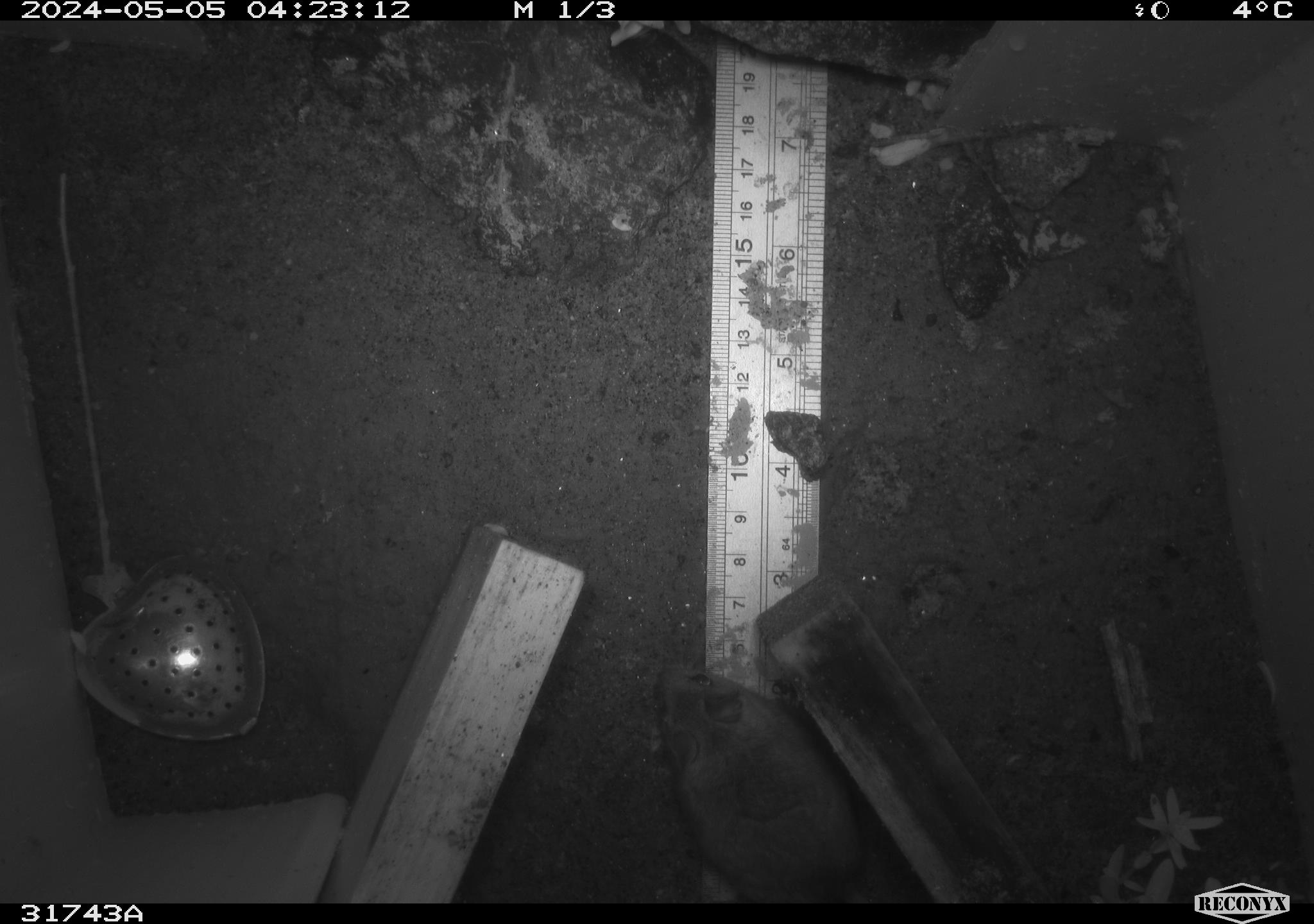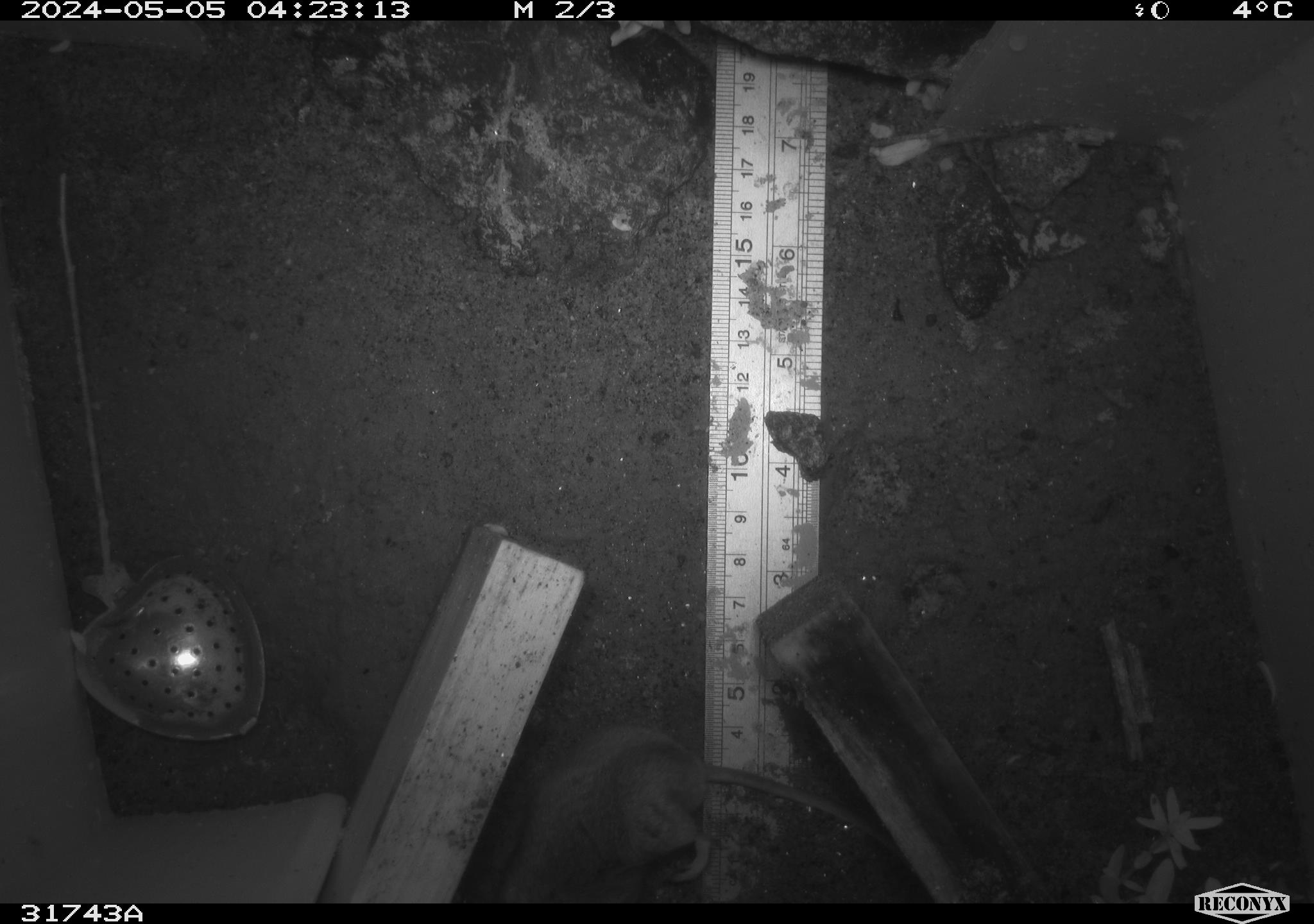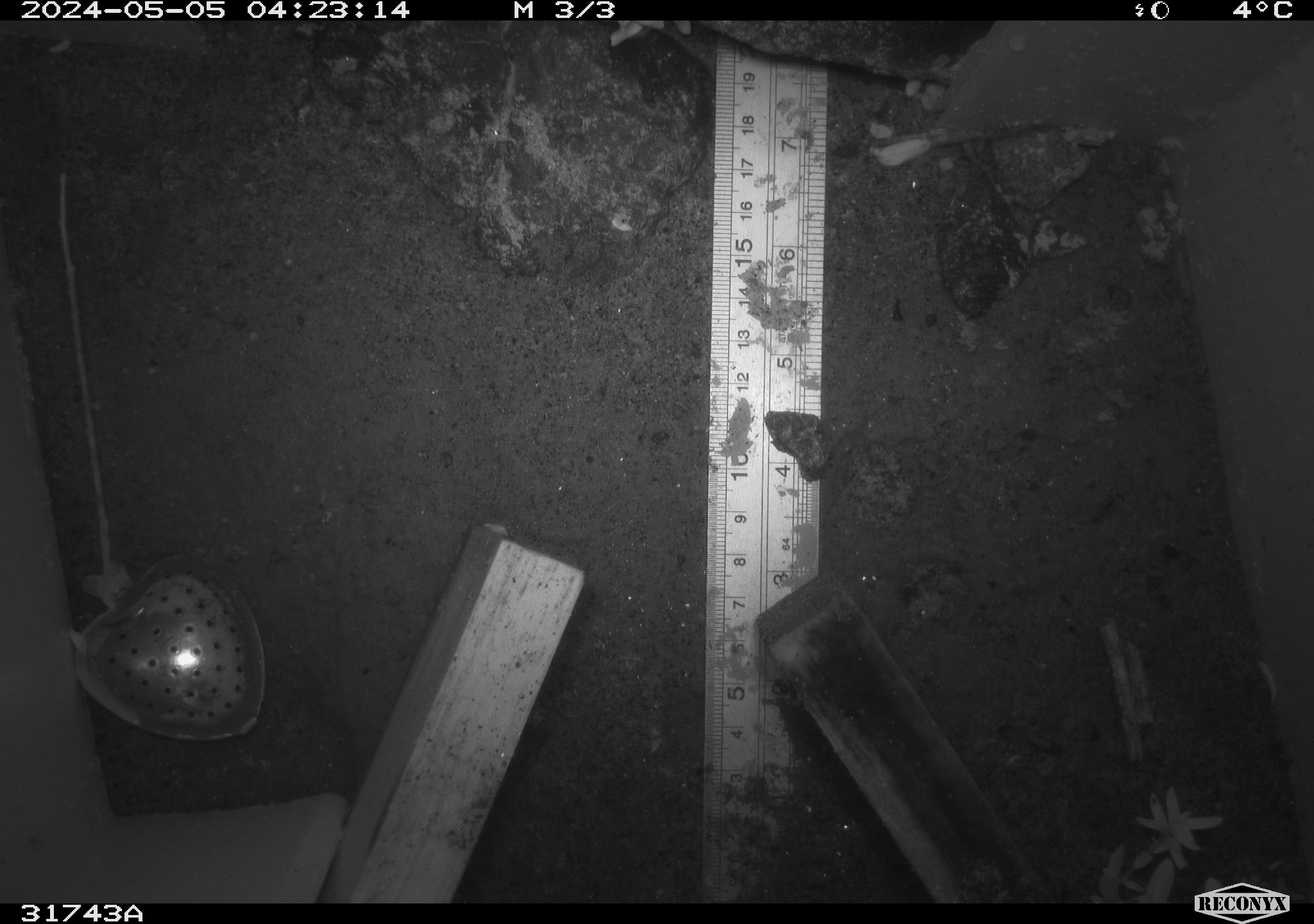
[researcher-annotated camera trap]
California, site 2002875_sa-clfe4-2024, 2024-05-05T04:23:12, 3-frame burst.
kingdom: Animalia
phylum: Chordata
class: Mammalia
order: Rodentia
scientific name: Rodentia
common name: mouse species